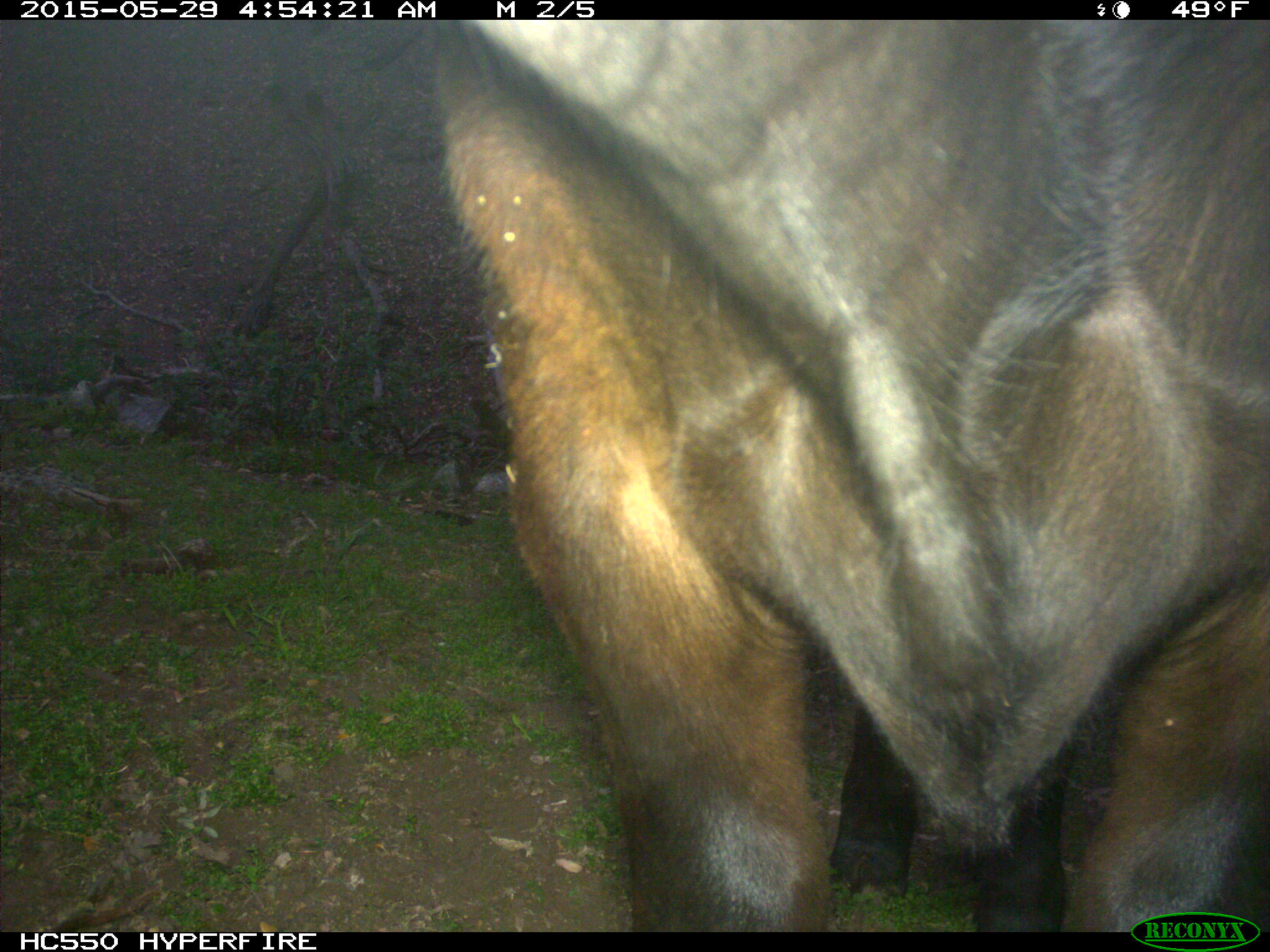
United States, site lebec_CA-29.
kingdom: Animalia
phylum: Chordata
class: Mammalia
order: Artiodactyla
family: Bovidae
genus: Bos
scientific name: Bos taurus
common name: domestic cow